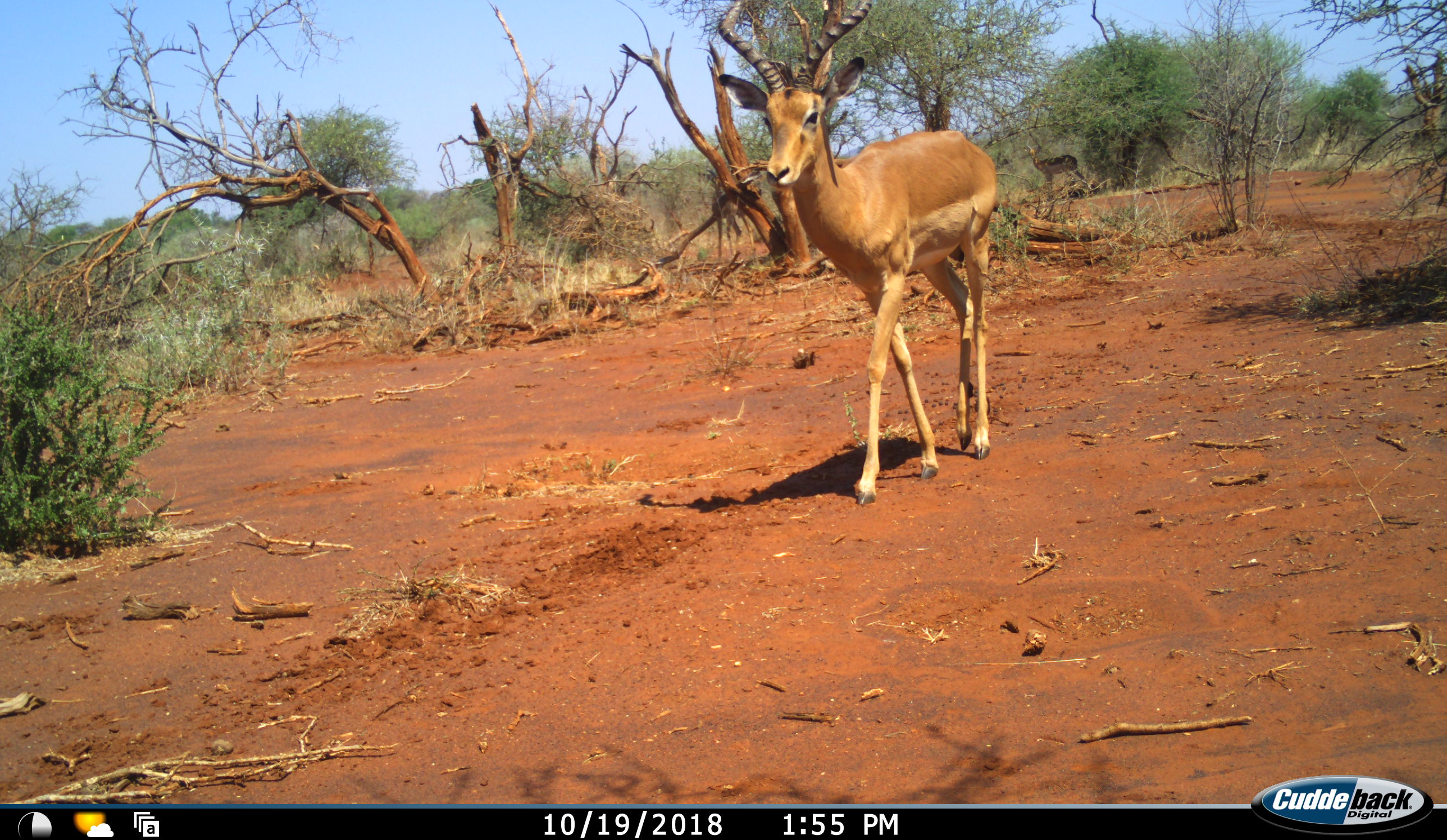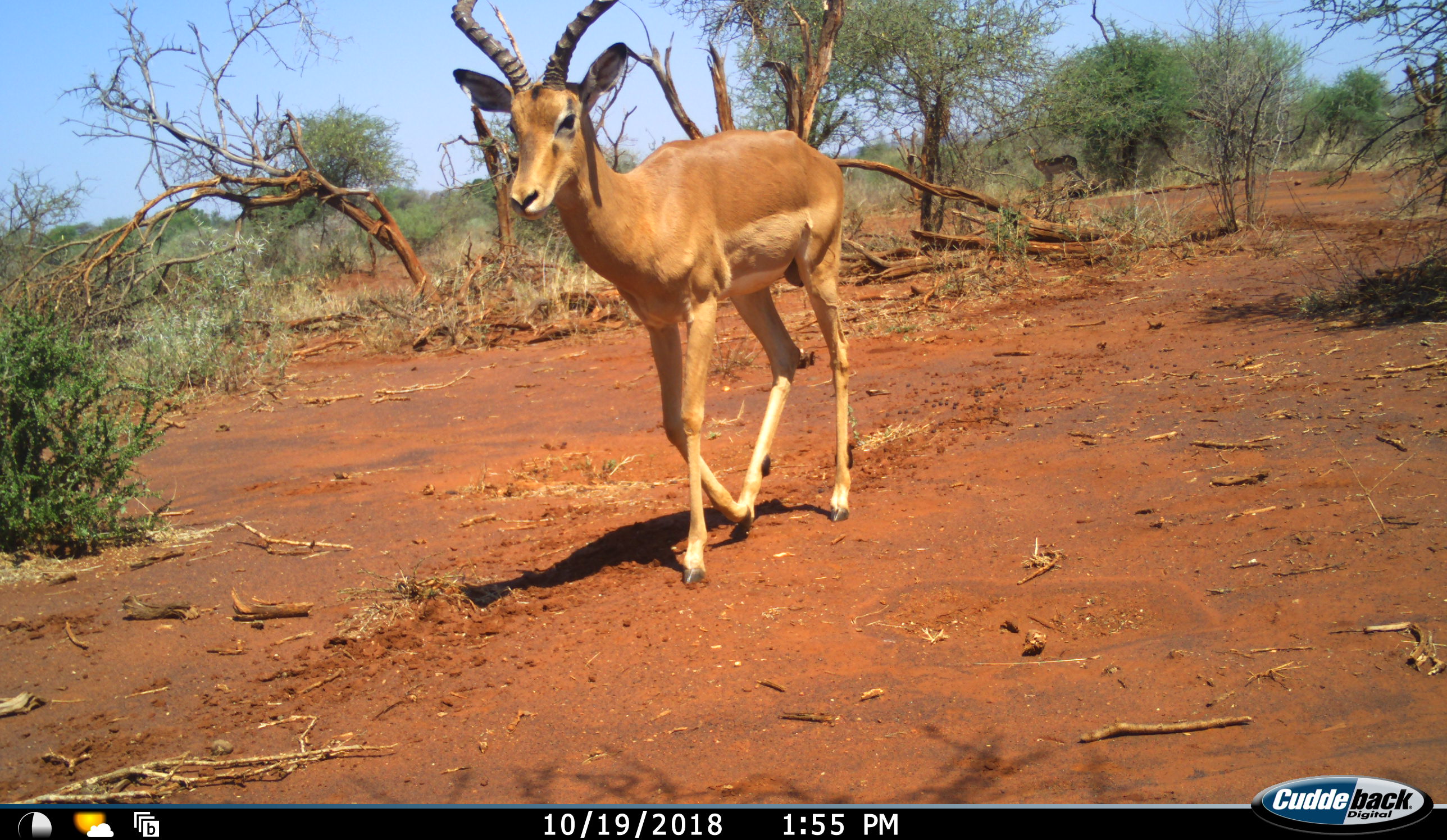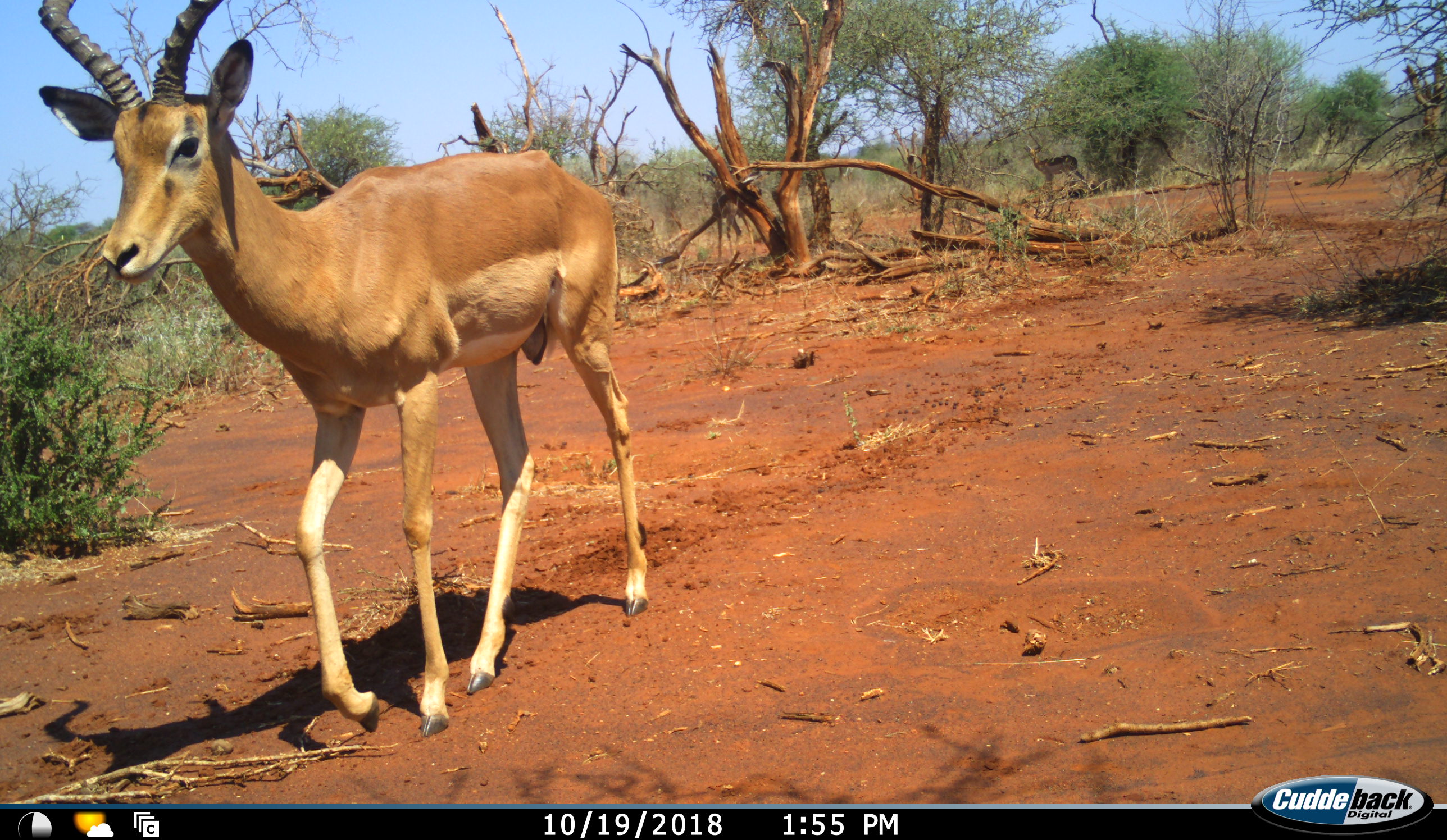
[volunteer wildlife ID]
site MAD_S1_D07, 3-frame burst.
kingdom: Animalia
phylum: Chordata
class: Mammalia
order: Artiodactyla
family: Bovidae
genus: Aepyceros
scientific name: Aepyceros melampus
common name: impala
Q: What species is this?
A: Impala (Aepyceros melampus).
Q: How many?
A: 2.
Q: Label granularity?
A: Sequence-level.